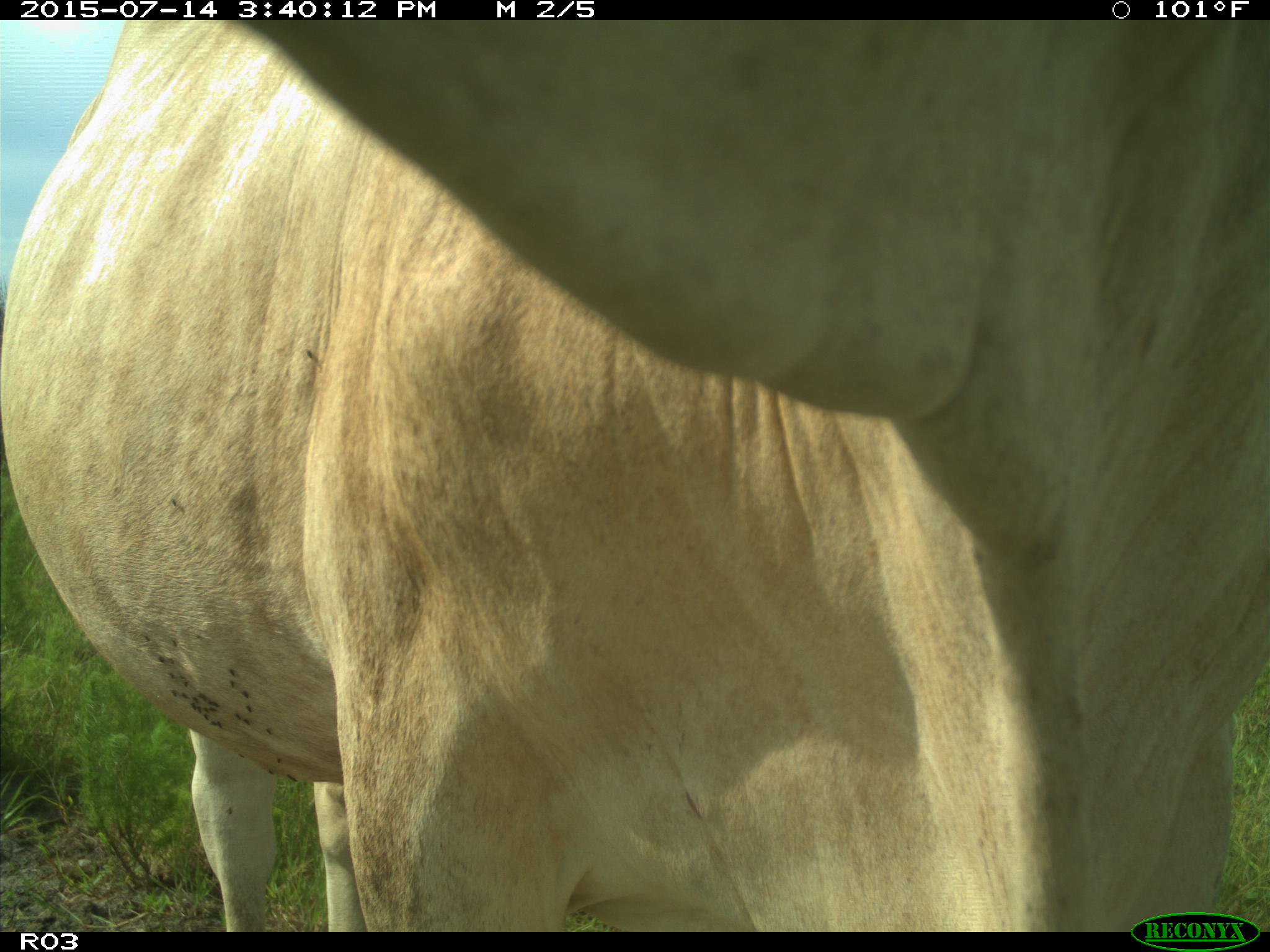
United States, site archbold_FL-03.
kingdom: Animalia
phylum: Chordata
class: Mammalia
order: Artiodactyla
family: Bovidae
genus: Bos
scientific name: Bos taurus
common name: domestic cow